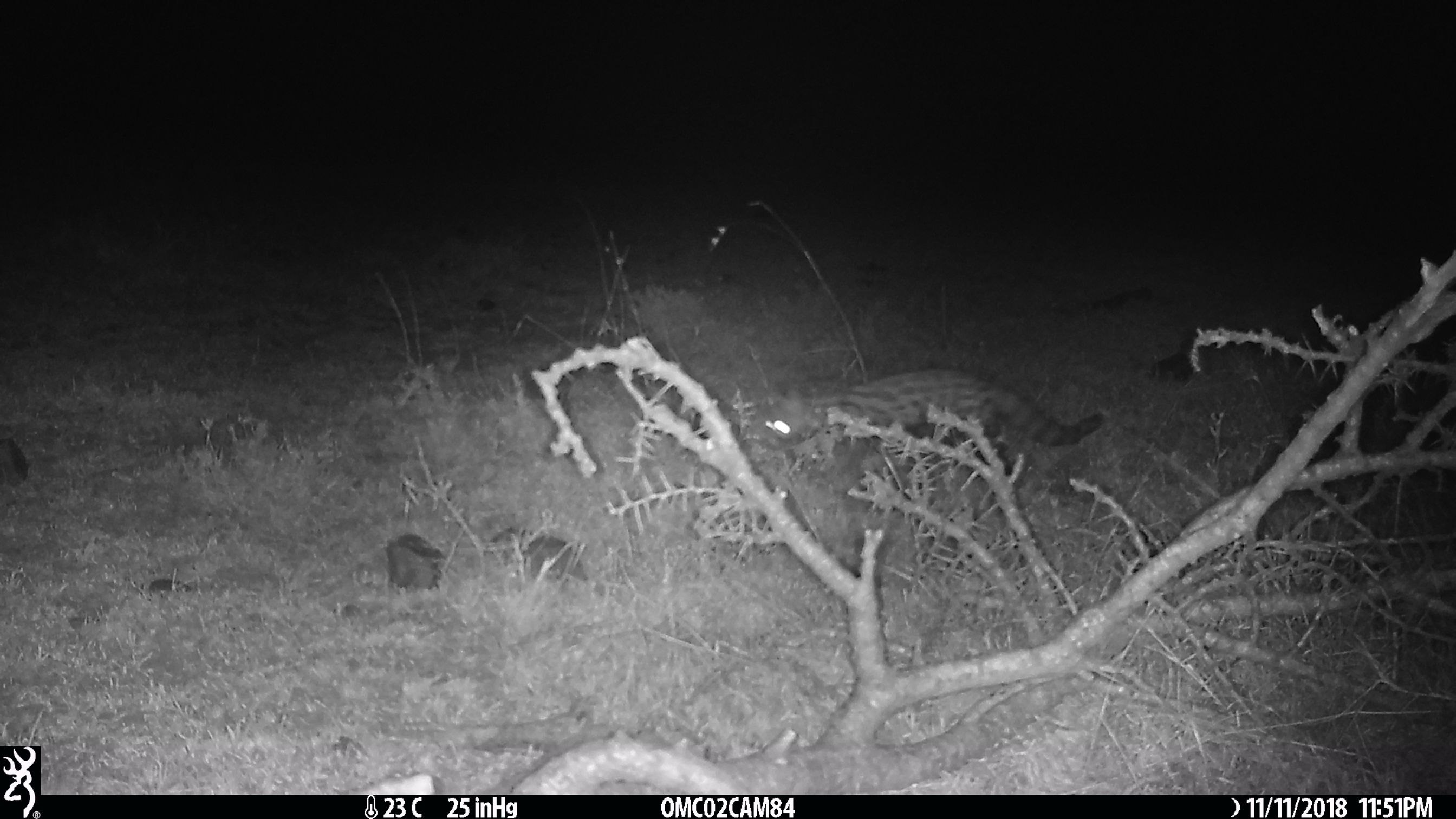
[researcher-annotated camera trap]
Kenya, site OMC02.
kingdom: Animalia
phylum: Chordata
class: Mammalia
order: Carnivora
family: Viverridae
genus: Genetta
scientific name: Genetta genetta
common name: genet